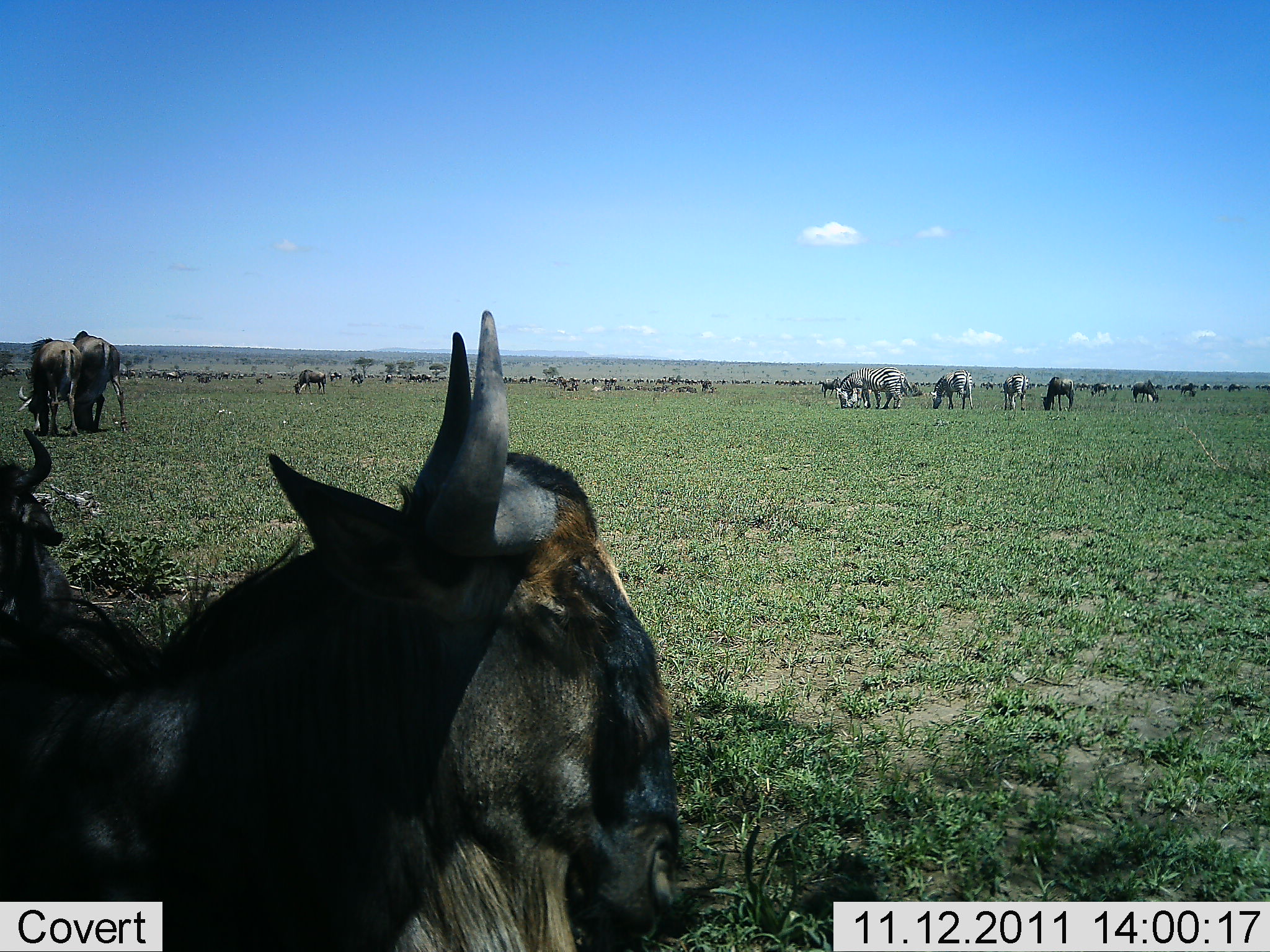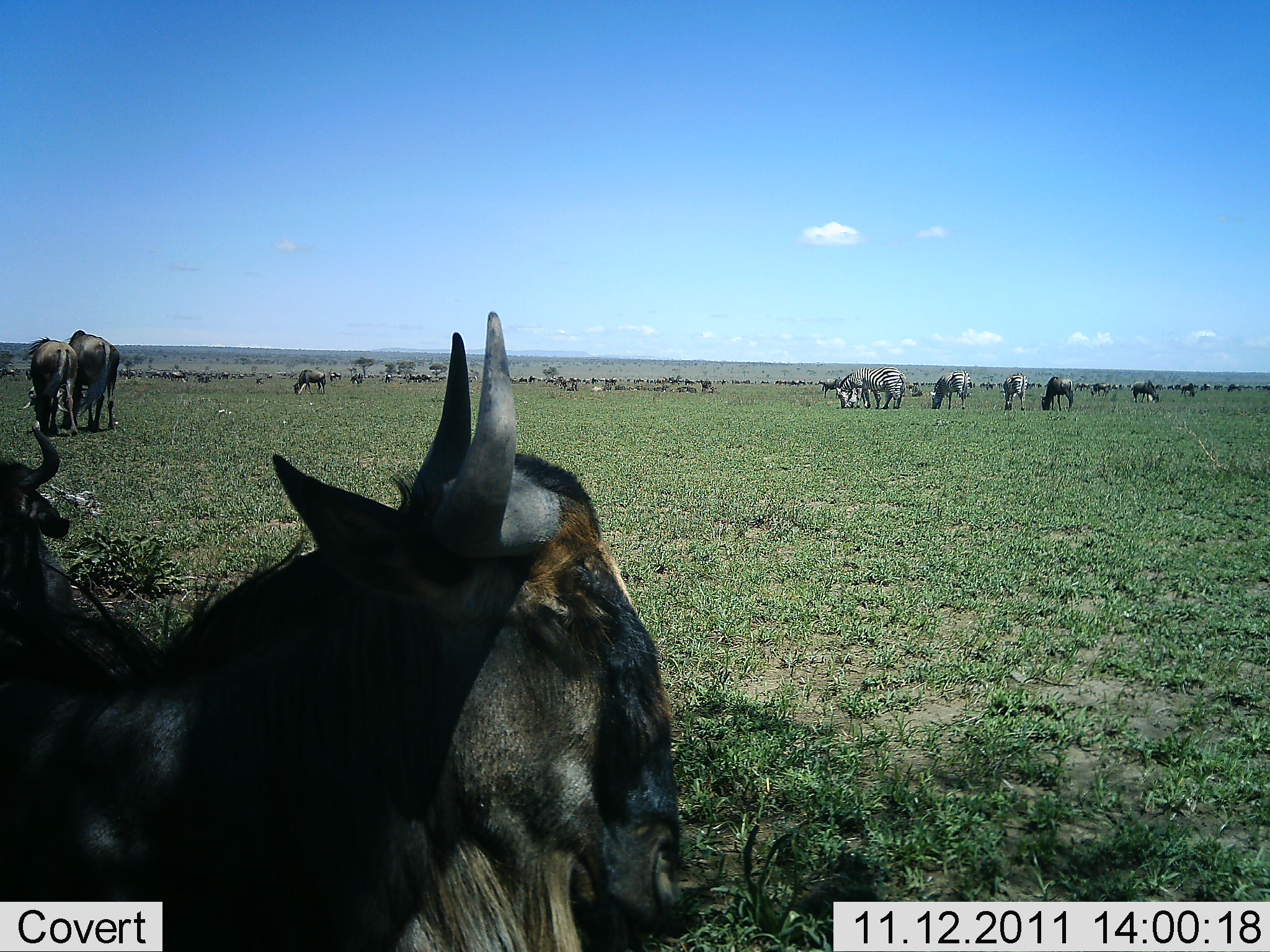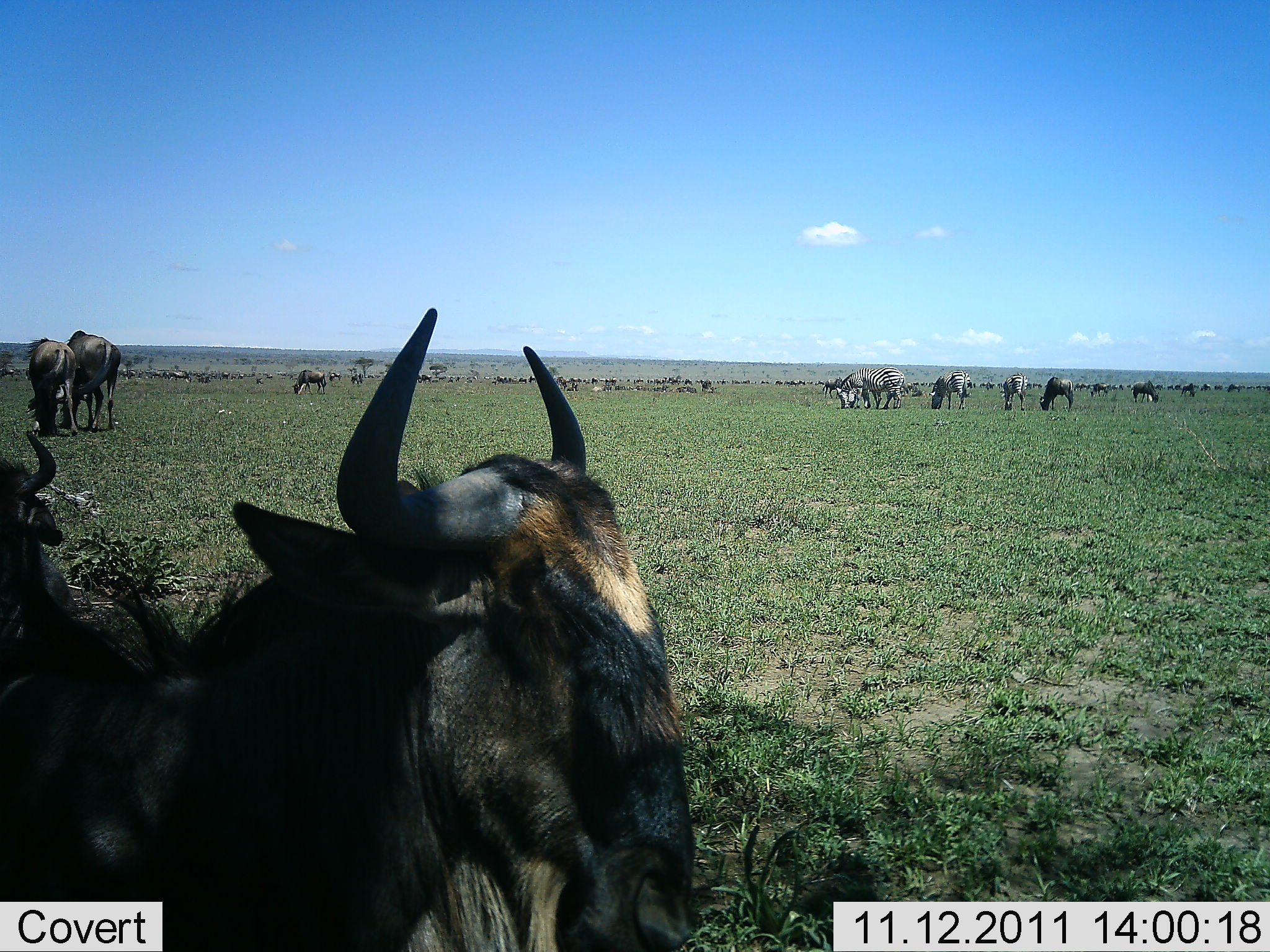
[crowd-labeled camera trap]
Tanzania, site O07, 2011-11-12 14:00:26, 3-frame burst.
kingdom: Animalia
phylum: Chordata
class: Mammalia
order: Artiodactyla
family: Bovidae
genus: Connochaetes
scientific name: Connochaetes taurinus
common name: blue wildebeest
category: wildebeest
Wildebeest (blue wildebeest) (Connochaetes taurinus), count 11-50. Behavior (volunteer vote fractions): standing 31%, resting 54%, moving 8%, interacting 8%. Young present (vote fraction): 0%. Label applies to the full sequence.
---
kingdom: Animalia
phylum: Chordata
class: Mammalia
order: Perissodactyla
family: Equidae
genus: Equus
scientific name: Equus quagga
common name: plains zebra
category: zebra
Zebra (plains zebra) (Equus quagga), count 5. Behavior (volunteer vote fractions): standing 20%, resting 0%, moving 0%, interacting 0%. Young present (vote fraction): 0%. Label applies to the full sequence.